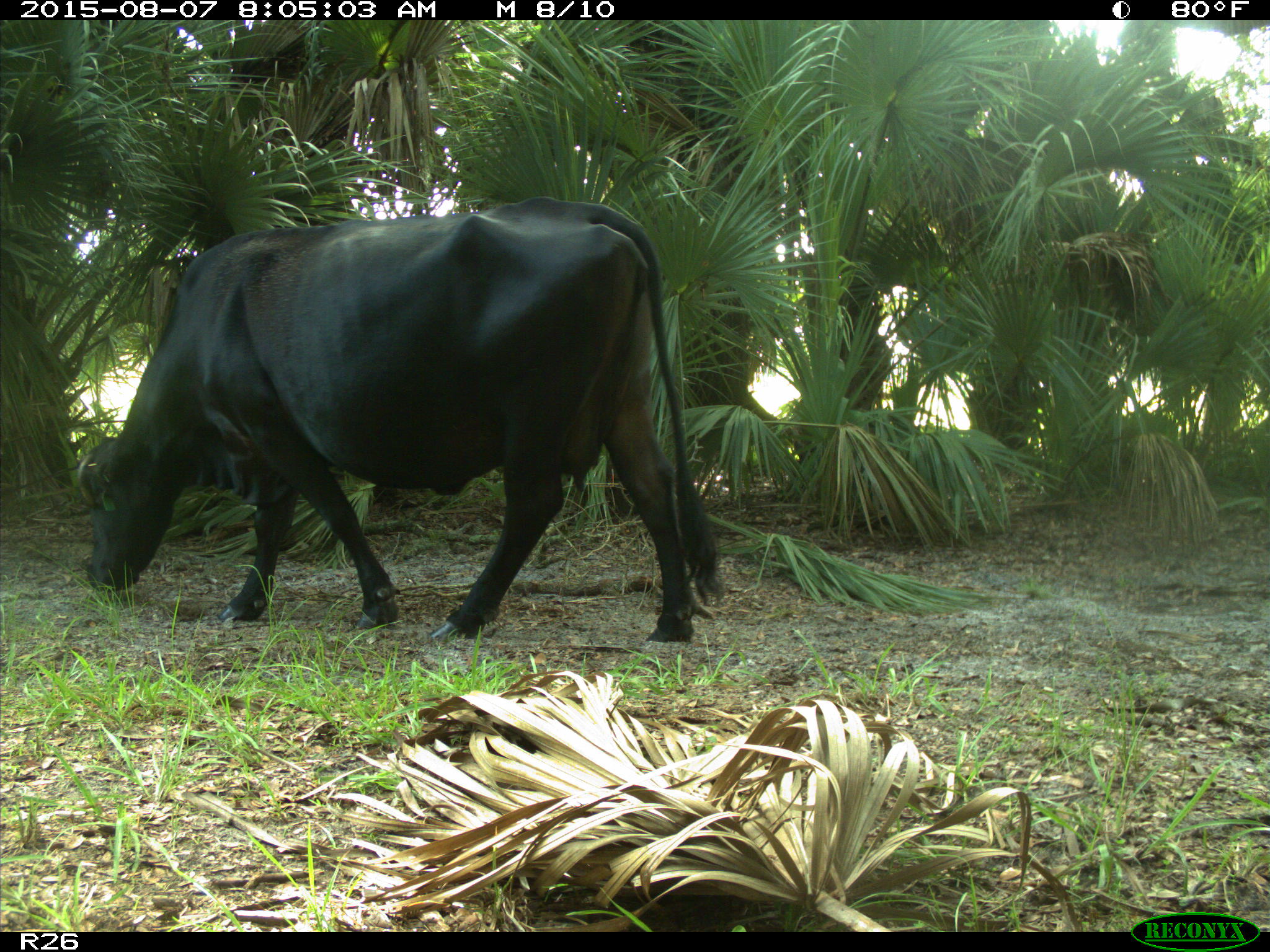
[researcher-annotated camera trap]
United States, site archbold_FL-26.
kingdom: Animalia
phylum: Chordata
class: Mammalia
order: Artiodactyla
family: Bovidae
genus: Bos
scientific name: Bos taurus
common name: domestic cow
Bos taurus (domestic cow).